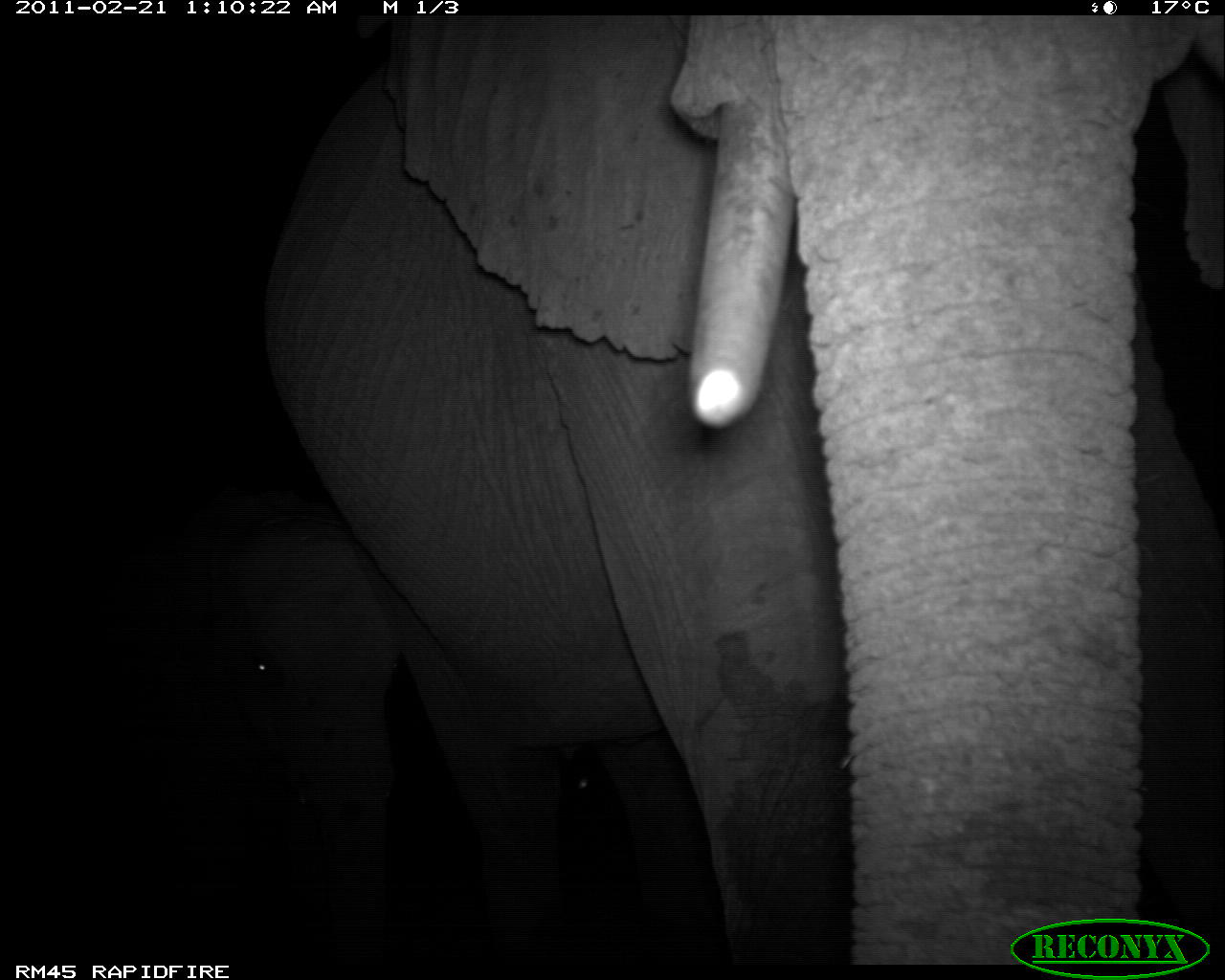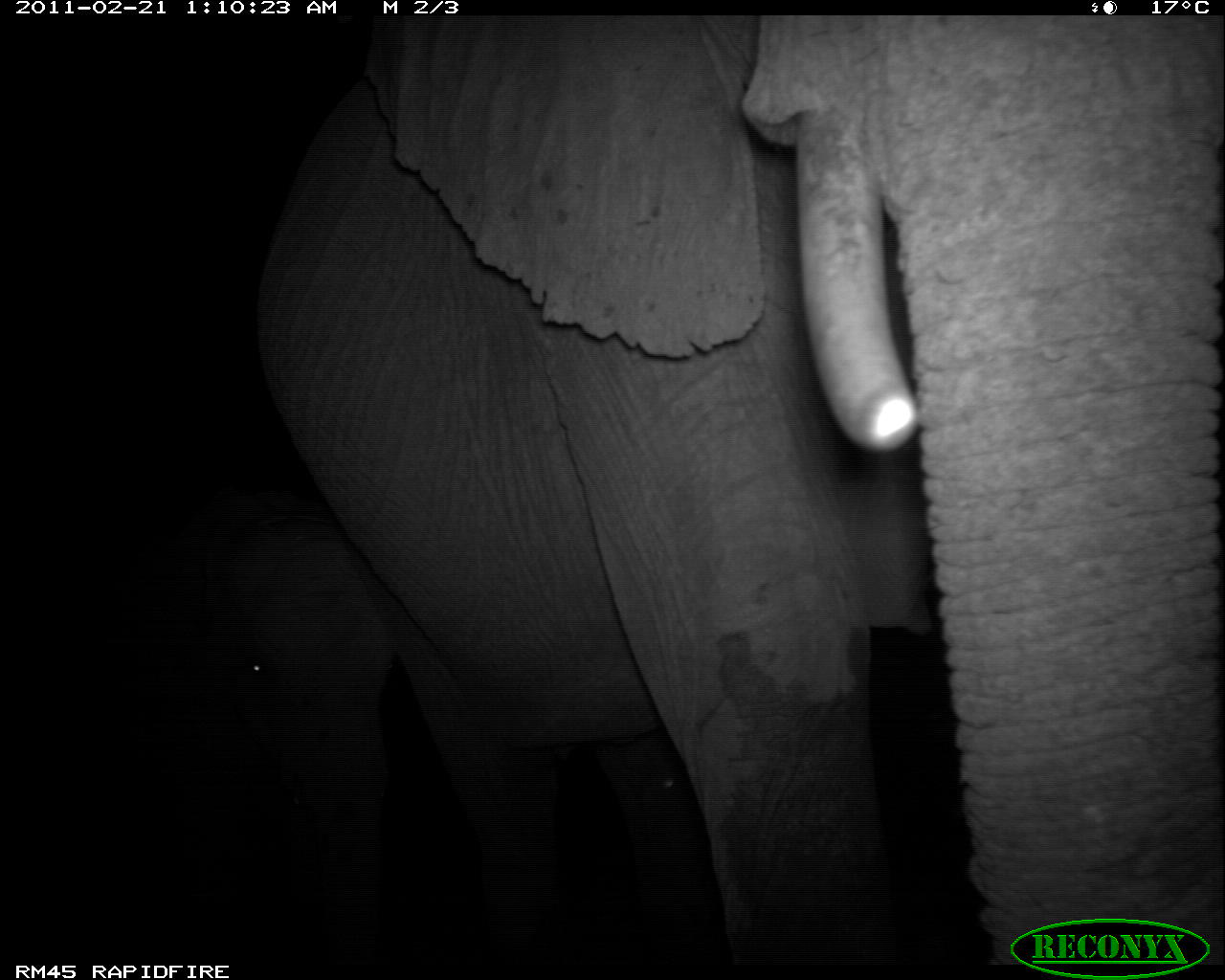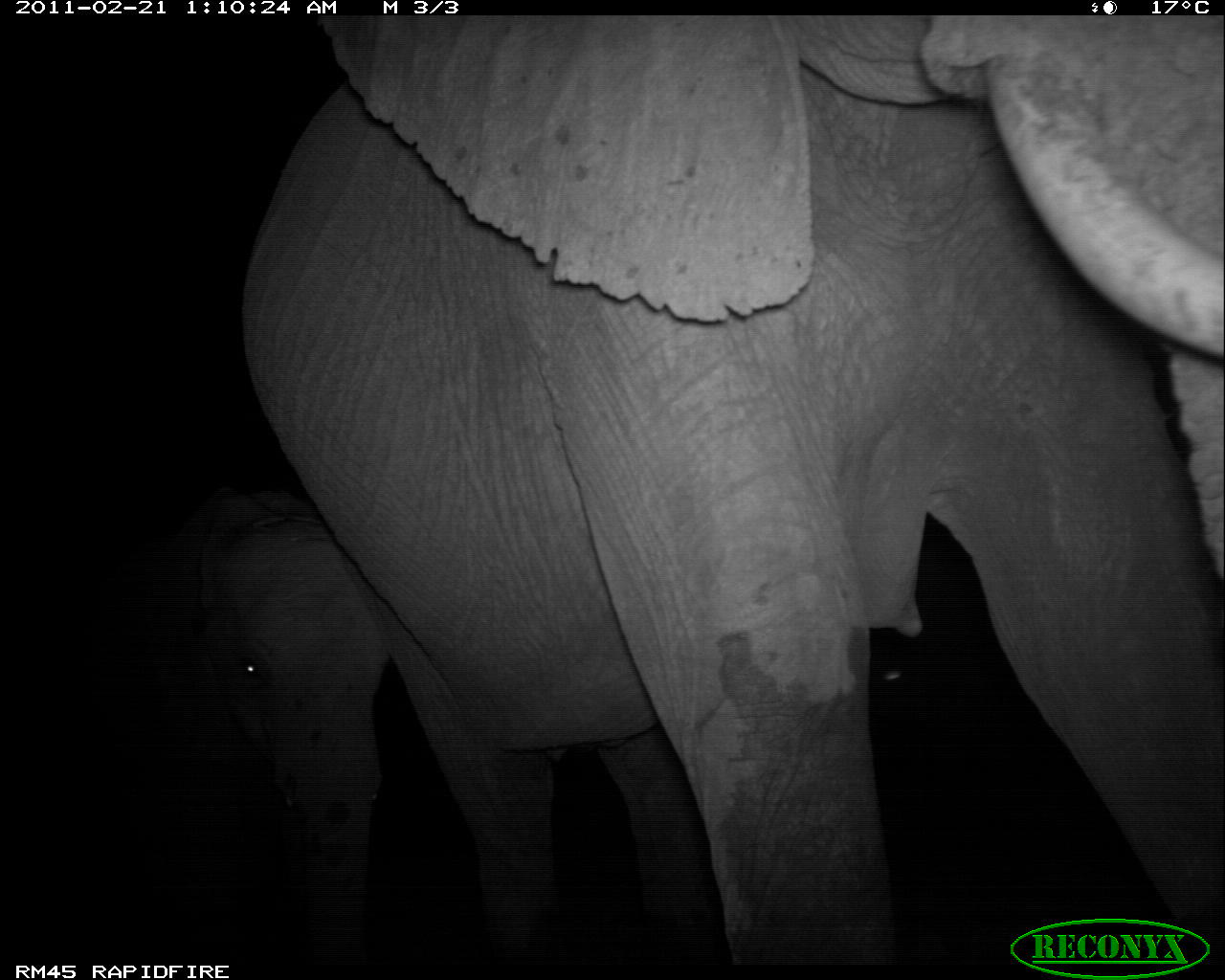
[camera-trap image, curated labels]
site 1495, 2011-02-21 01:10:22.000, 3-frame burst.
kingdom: Animalia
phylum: Chordata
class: Mammalia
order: Proboscidea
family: Elephantidae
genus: Loxodonta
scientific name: Loxodonta africana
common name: african bush elephant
Loxodonta africana (african bush elephant), count 2.